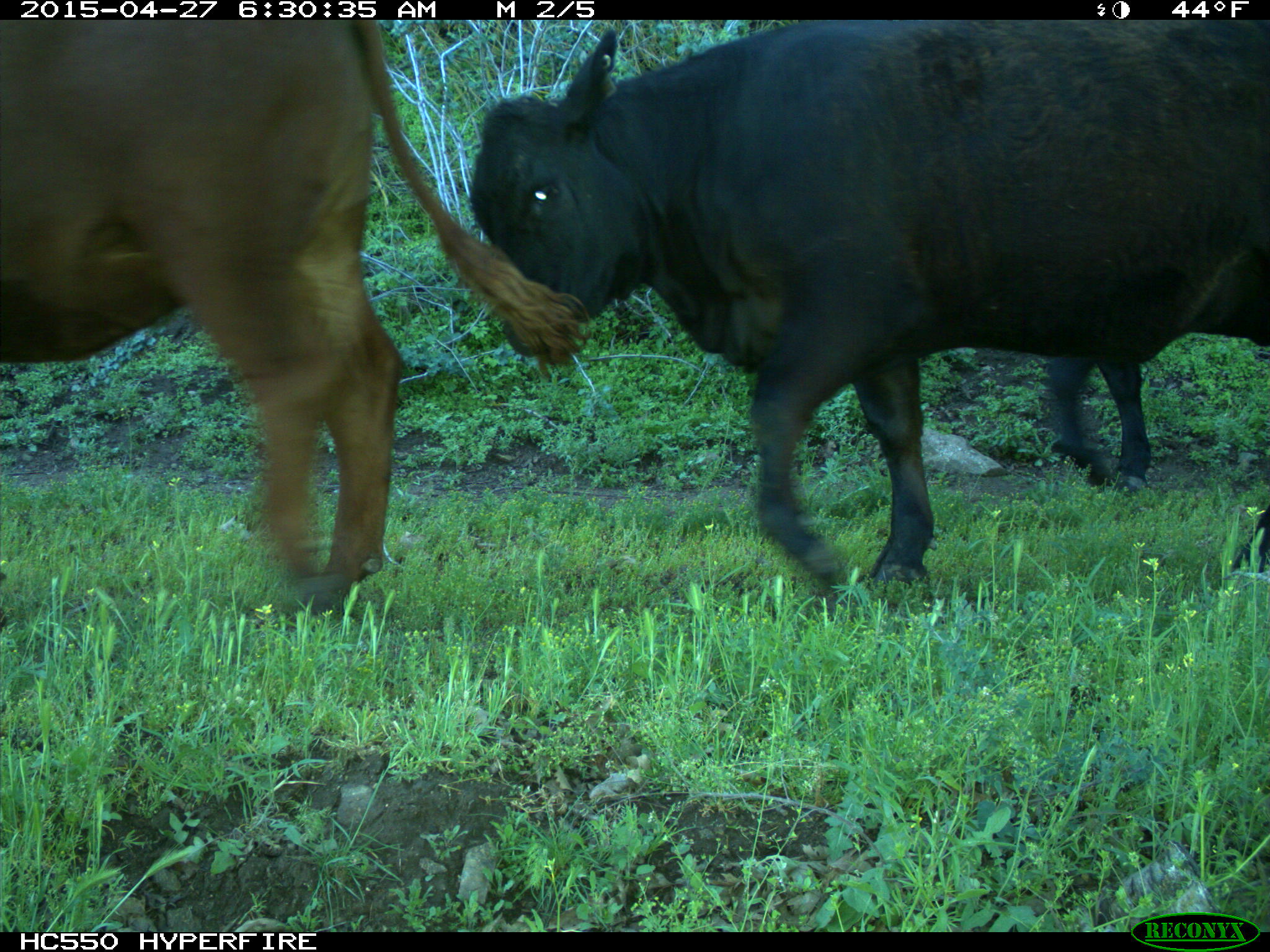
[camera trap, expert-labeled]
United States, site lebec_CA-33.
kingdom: Animalia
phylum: Chordata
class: Mammalia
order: Artiodactyla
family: Bovidae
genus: Bos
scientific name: Bos taurus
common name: domestic cow